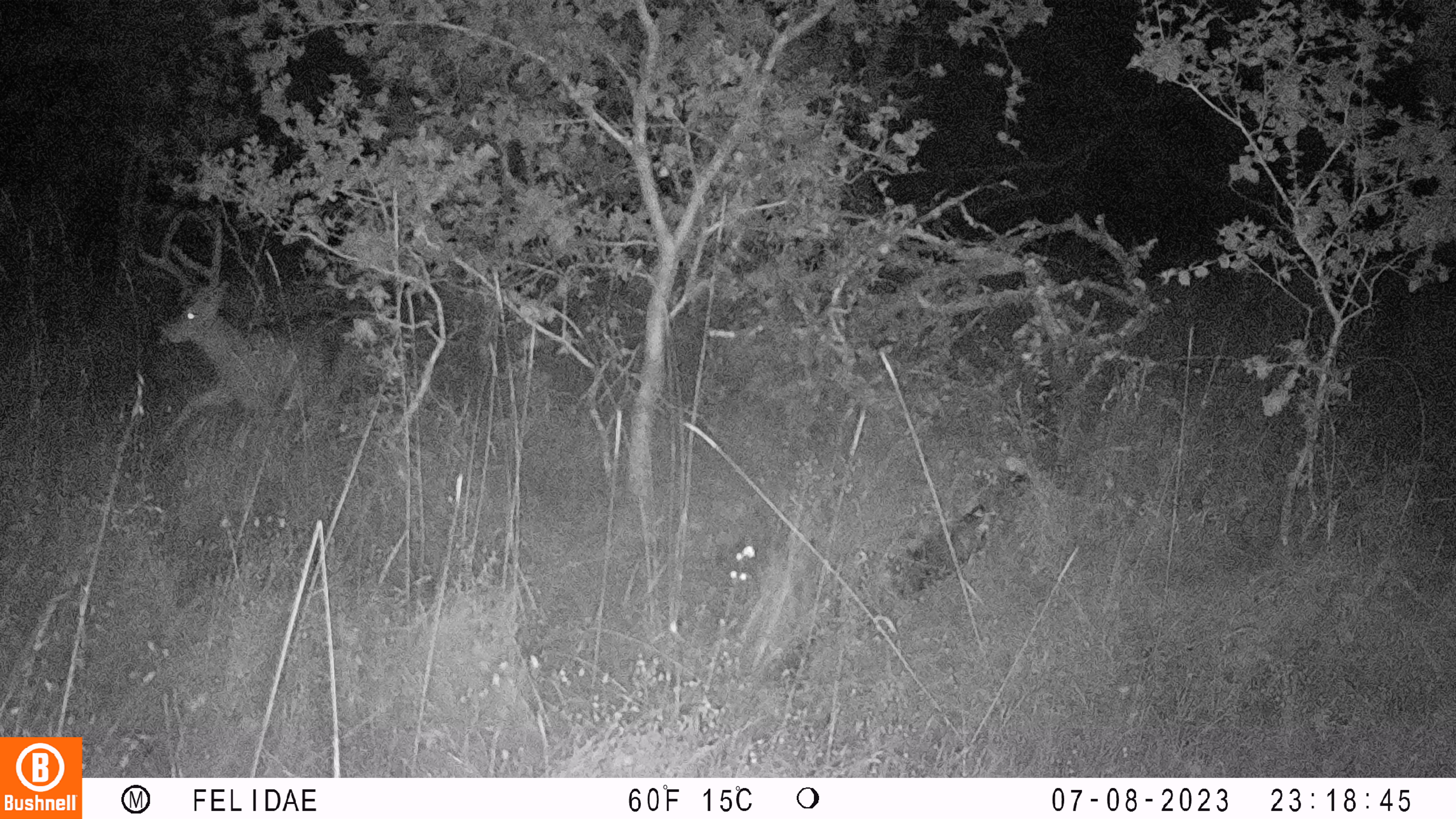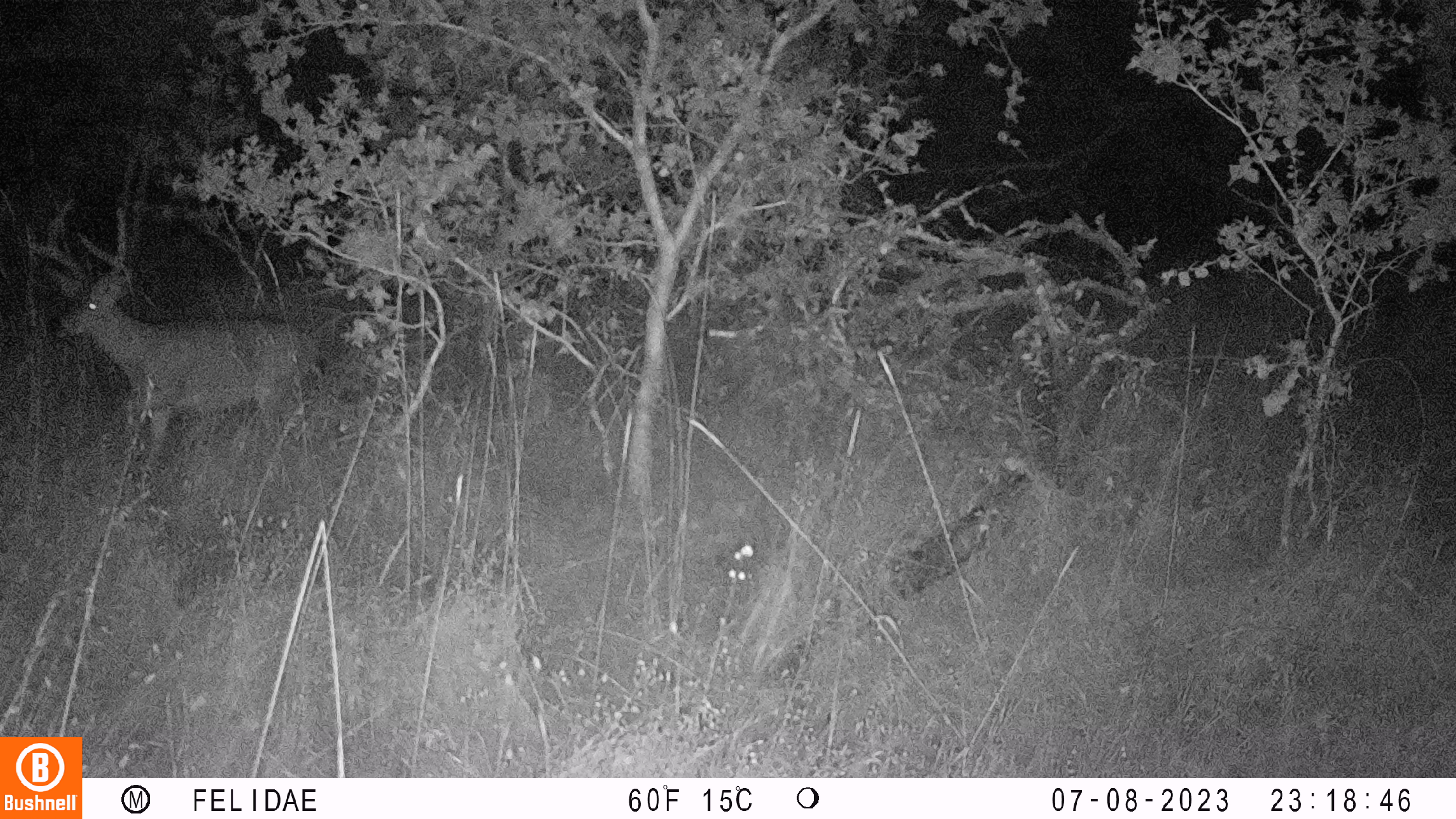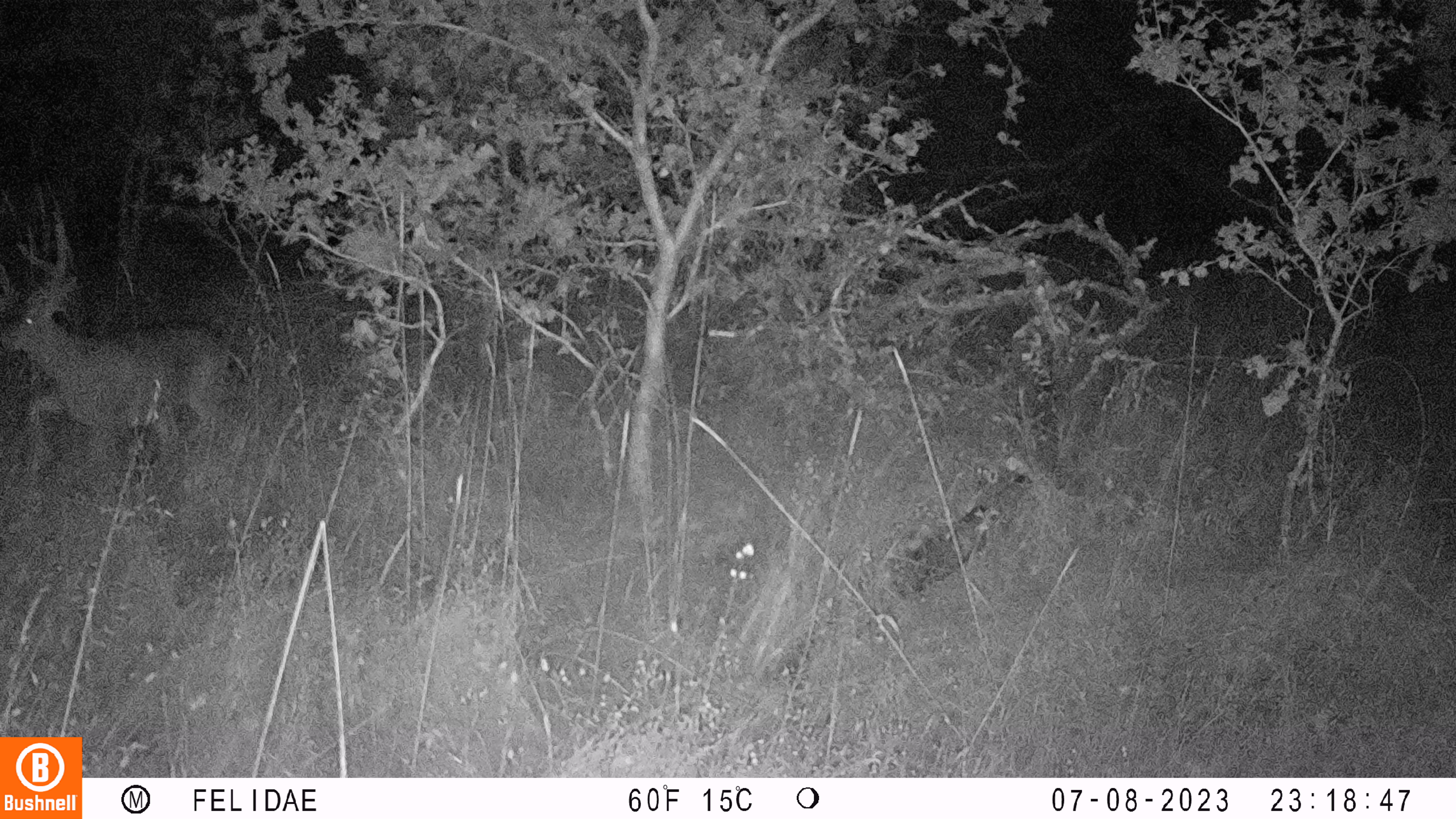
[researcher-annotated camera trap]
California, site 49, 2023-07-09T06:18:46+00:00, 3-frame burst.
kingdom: Animalia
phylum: Chordata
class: Mammalia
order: Artiodactyla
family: Cervidae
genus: Odocoileus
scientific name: Odocoileus hemionus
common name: mule deer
Mule deer (Odocoileus hemionus).